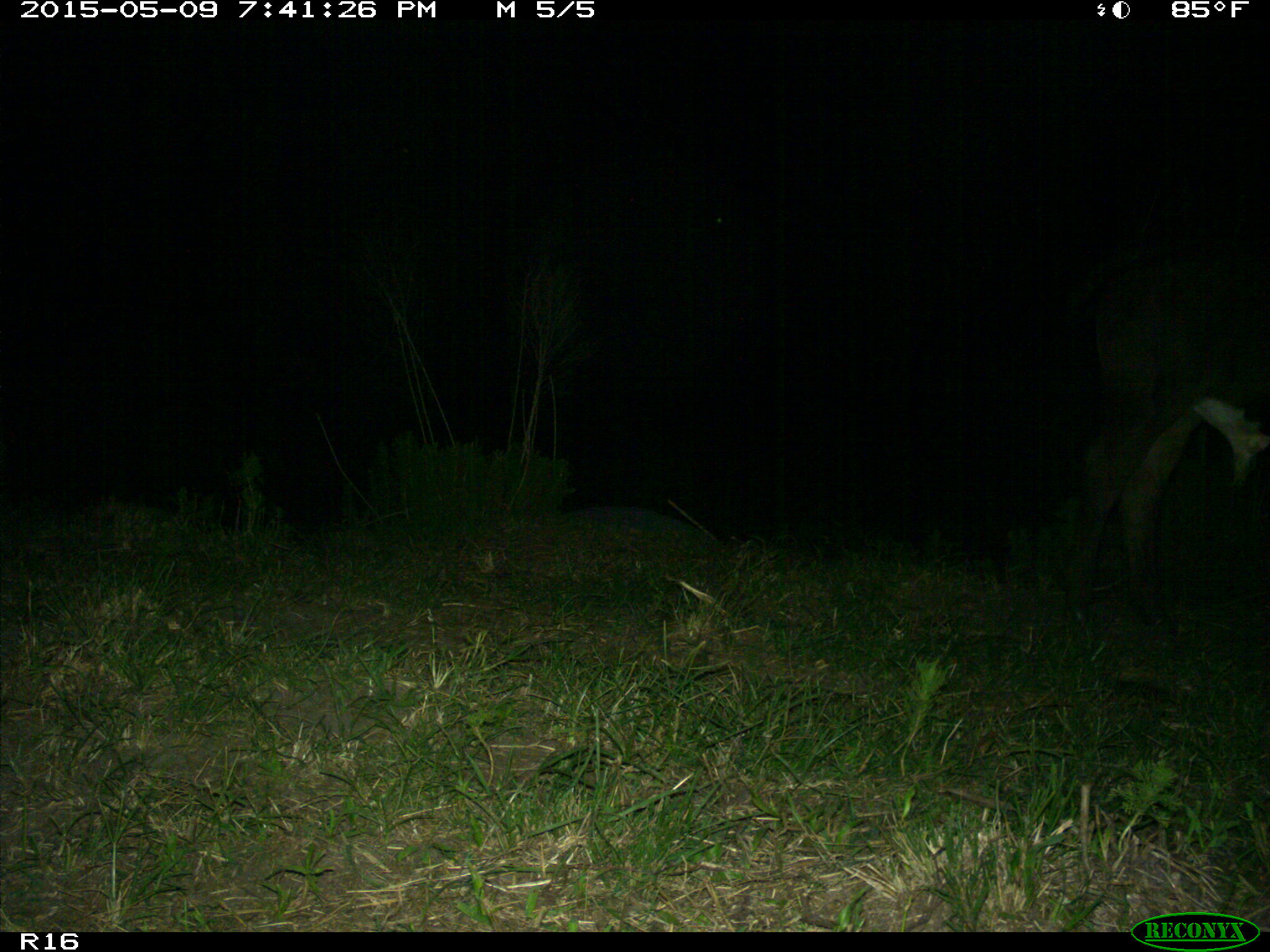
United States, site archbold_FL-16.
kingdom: Animalia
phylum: Chordata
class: Mammalia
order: Artiodactyla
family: Bovidae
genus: Bos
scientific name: Bos taurus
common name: domestic cow